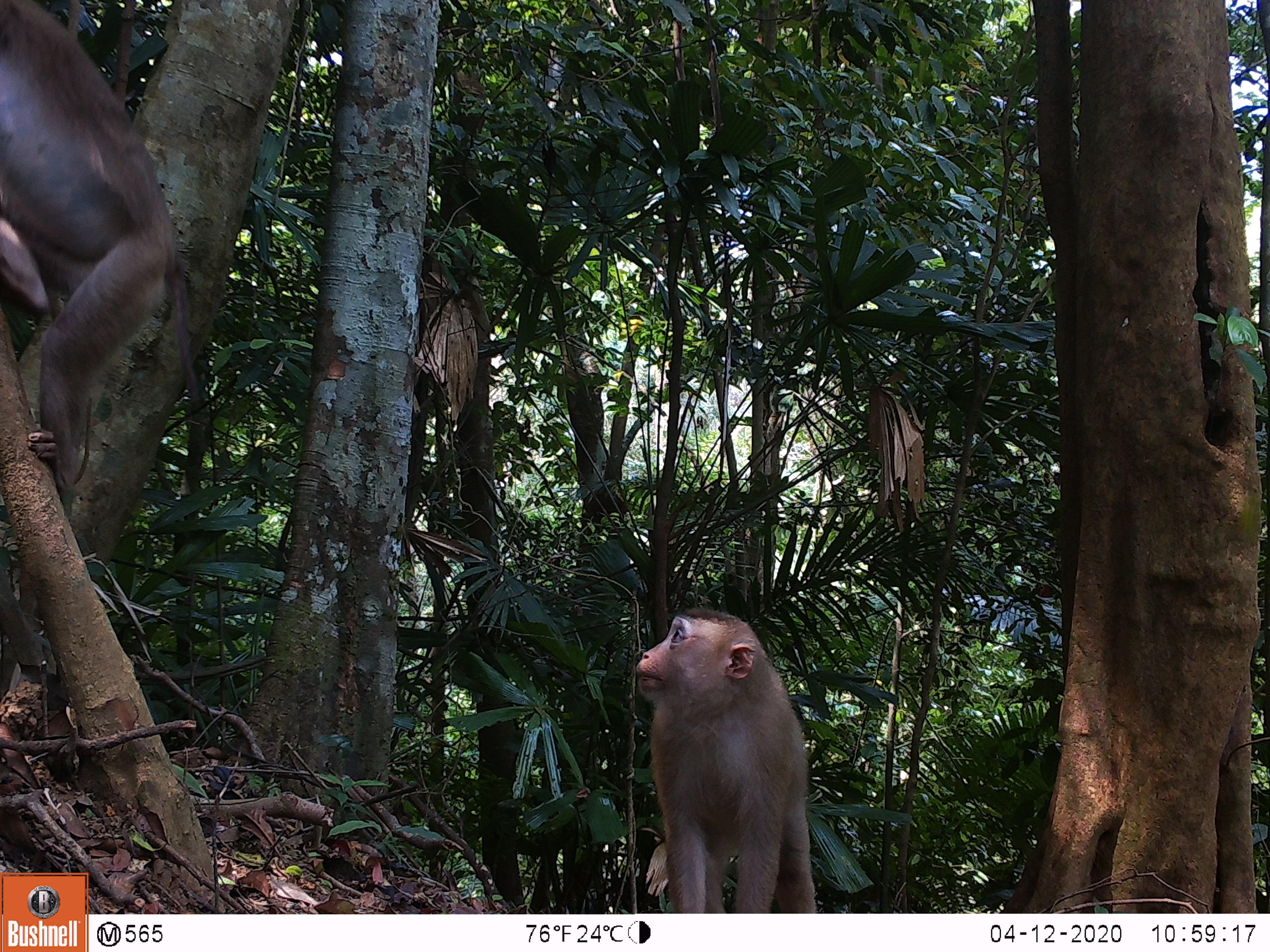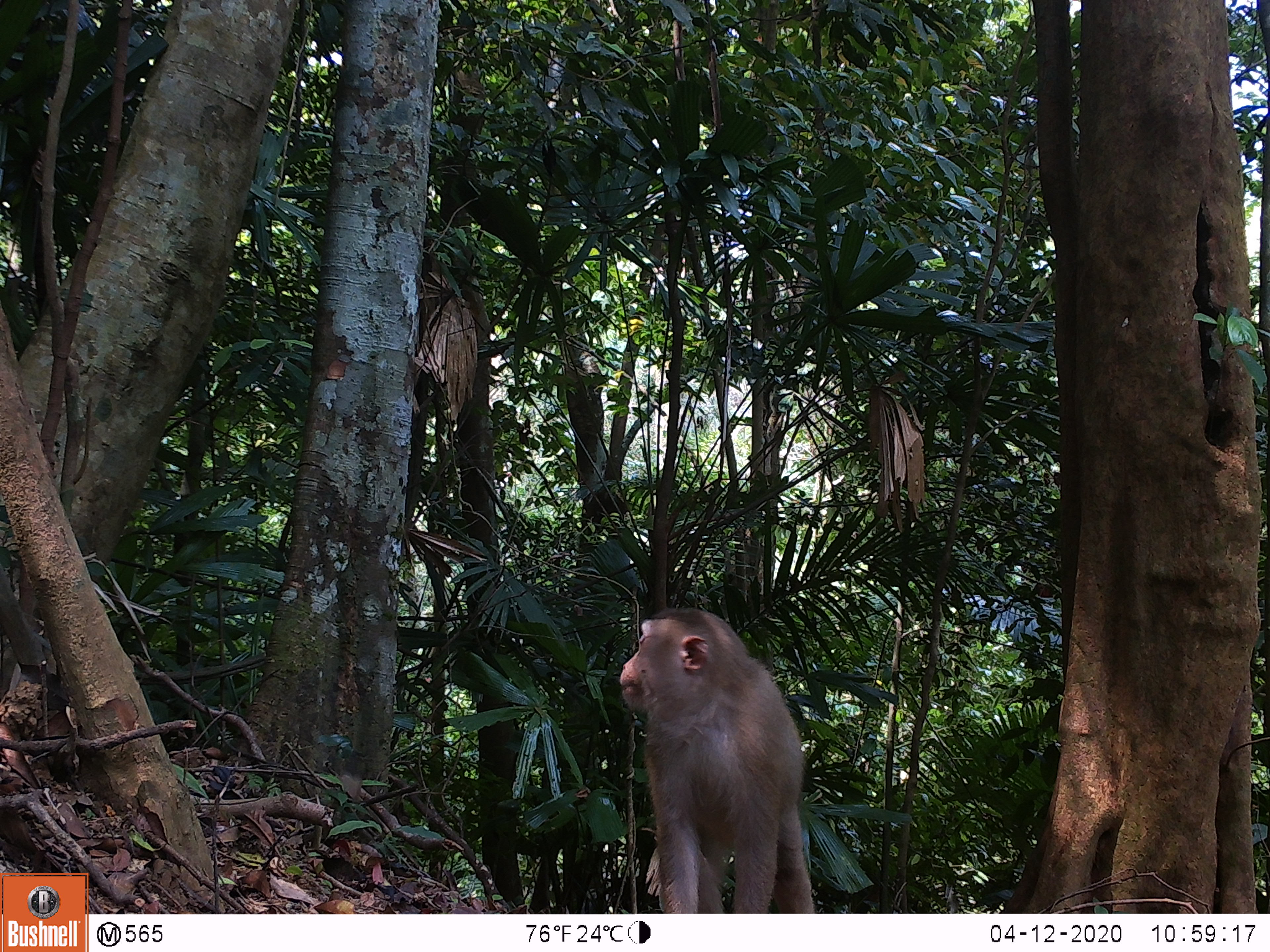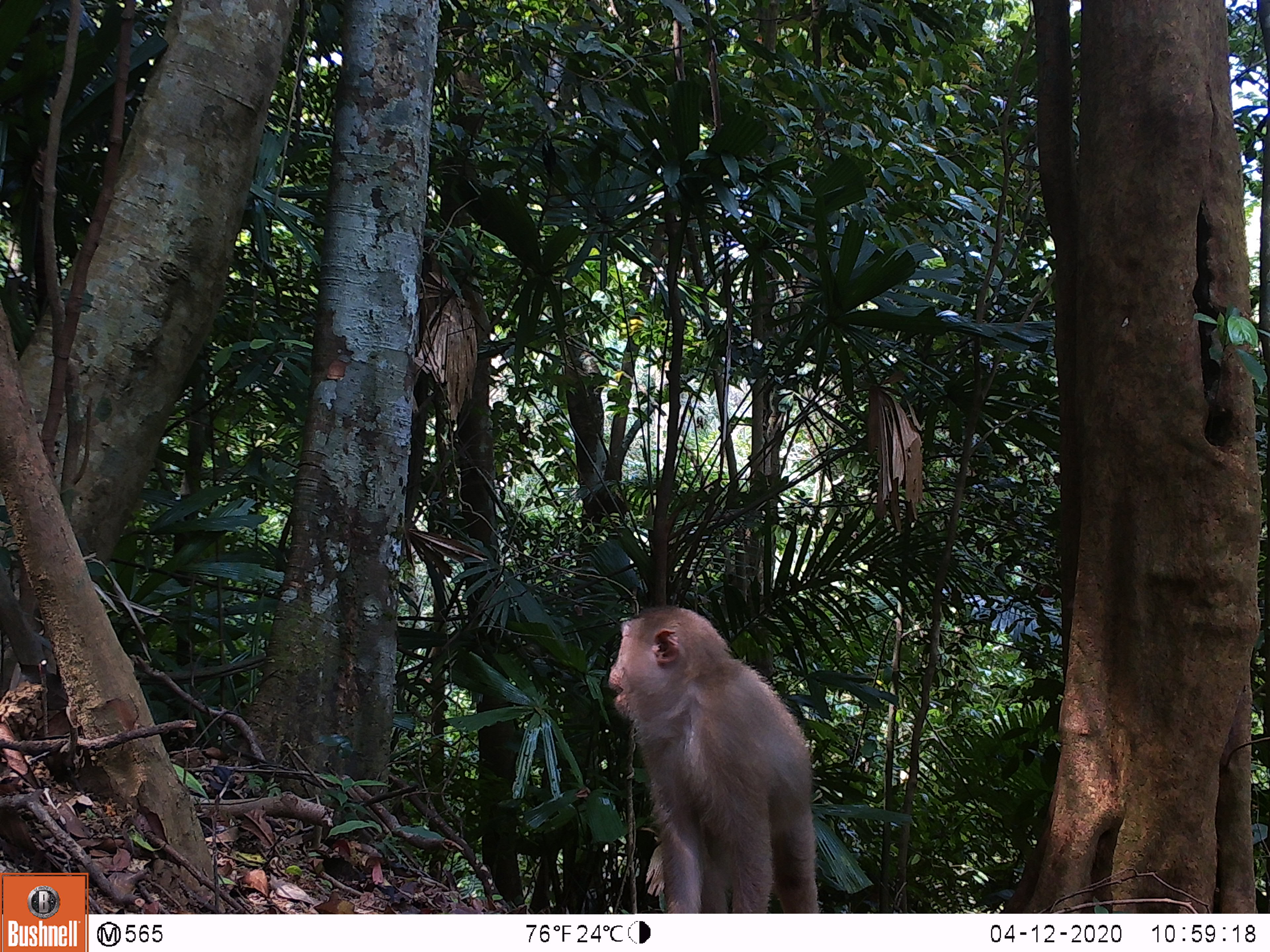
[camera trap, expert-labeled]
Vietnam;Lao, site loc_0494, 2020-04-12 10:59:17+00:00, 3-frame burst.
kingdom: Animalia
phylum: Chordata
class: Mammalia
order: Primates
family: Cercopithecidae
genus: Macaca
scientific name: Macaca nemestrina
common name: pig-tailed macaque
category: pig tailed macaque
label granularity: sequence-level